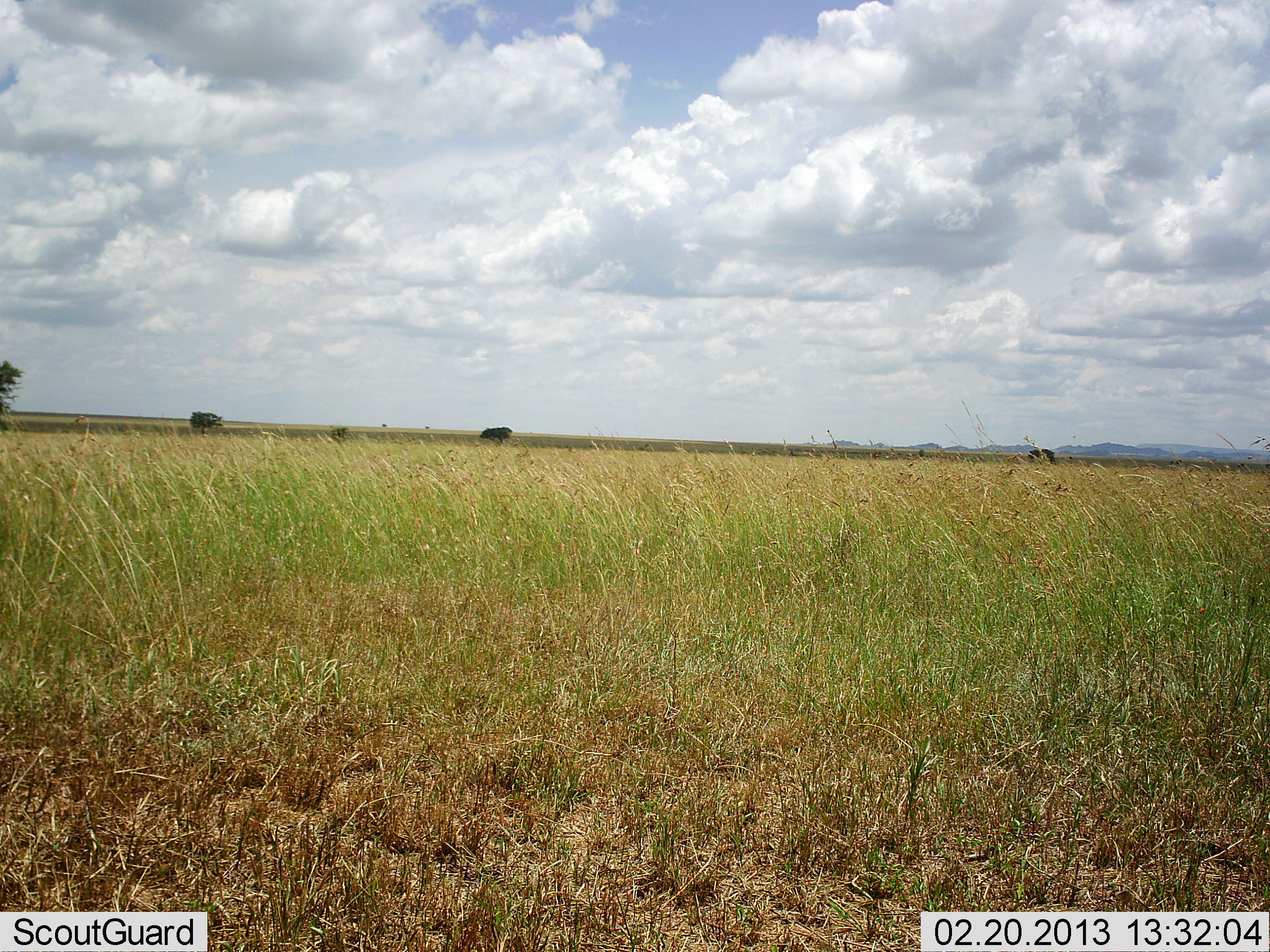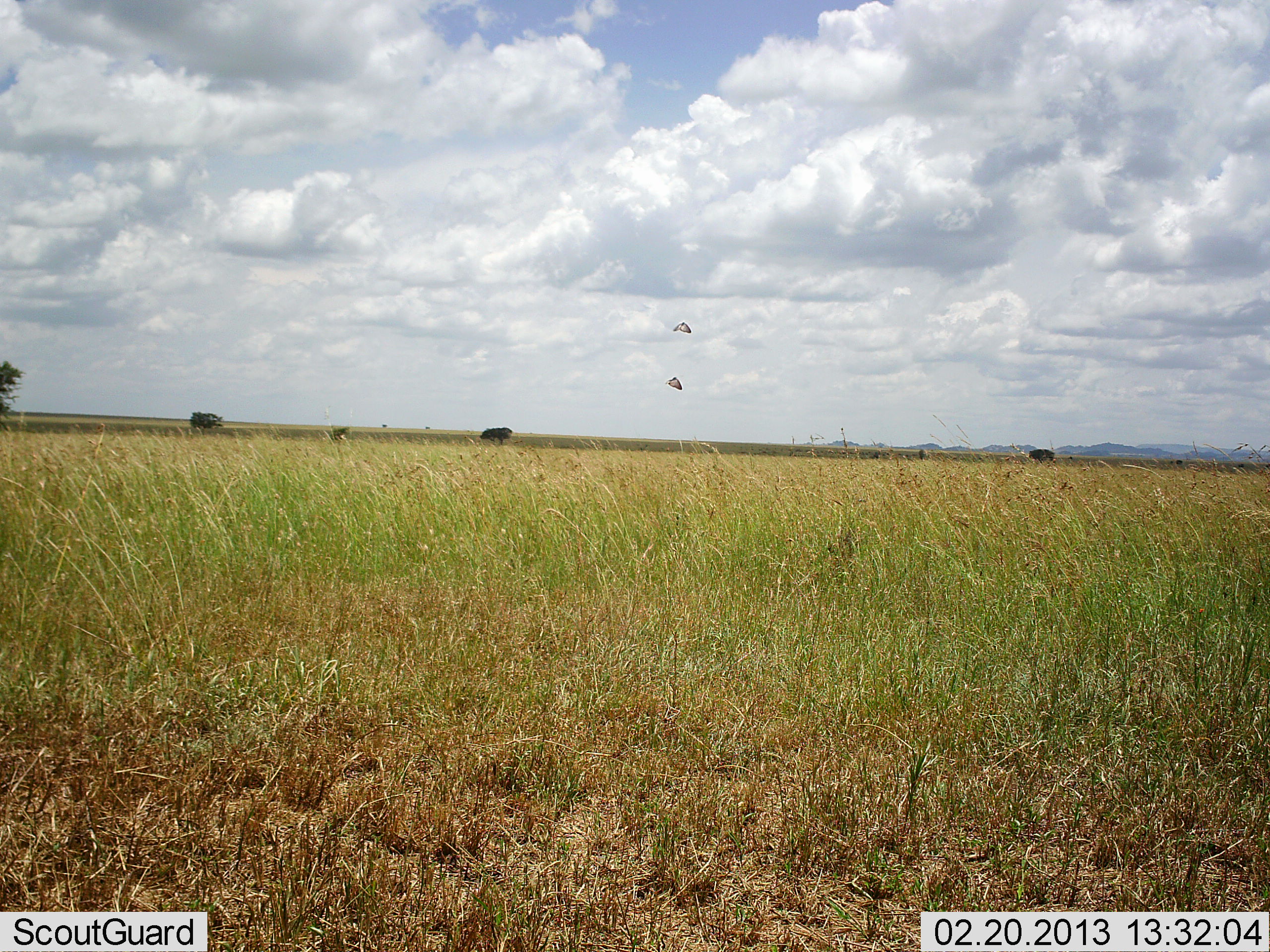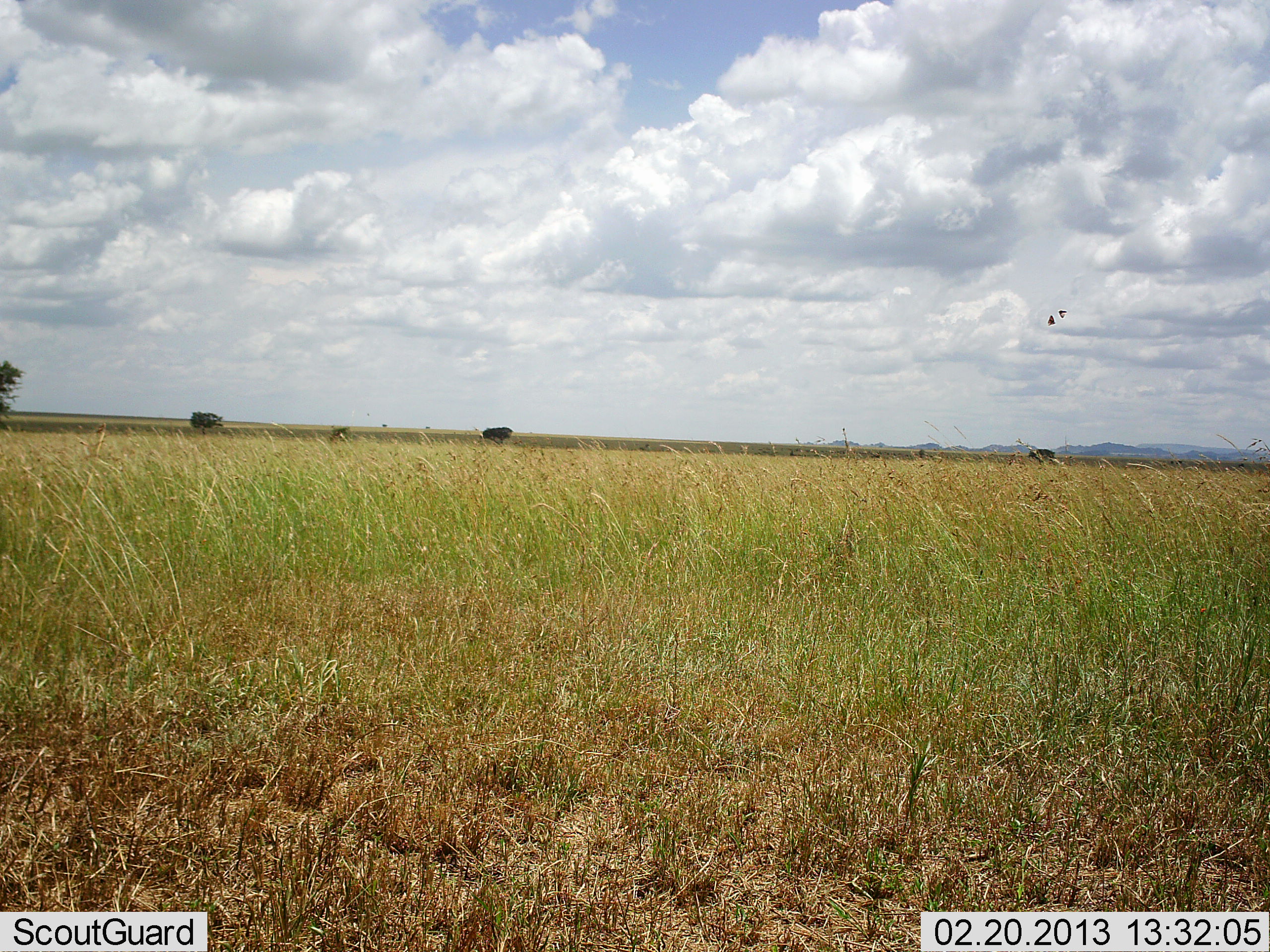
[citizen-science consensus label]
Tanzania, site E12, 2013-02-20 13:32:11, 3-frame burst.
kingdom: Animalia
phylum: Chordata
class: Aves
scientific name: Aves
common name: bird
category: otherbird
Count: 2.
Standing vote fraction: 0%.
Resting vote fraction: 0%.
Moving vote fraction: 100%.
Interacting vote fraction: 0%.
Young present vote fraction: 0%.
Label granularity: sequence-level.